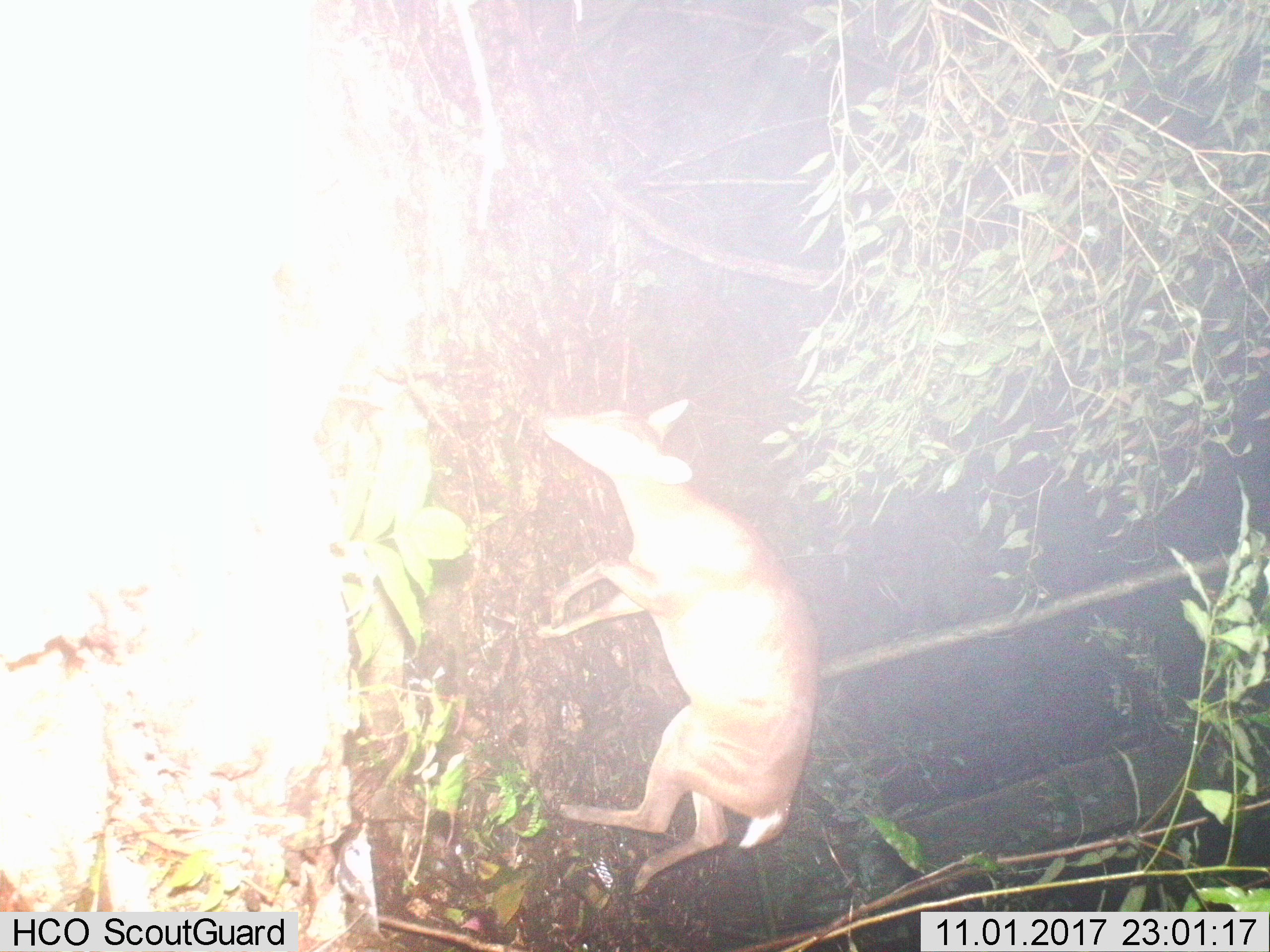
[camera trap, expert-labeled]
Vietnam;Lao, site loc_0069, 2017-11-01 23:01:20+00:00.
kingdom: Animalia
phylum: Chordata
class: Mammalia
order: Artiodactyla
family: Cervidae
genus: Muntiacus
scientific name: Muntiacus vuquangensis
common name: large-antlered muntjac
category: large antlered muntjac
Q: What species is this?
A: Large antlered muntjac (large-antlered muntjac) (Muntiacus vuquangensis).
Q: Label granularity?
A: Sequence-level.